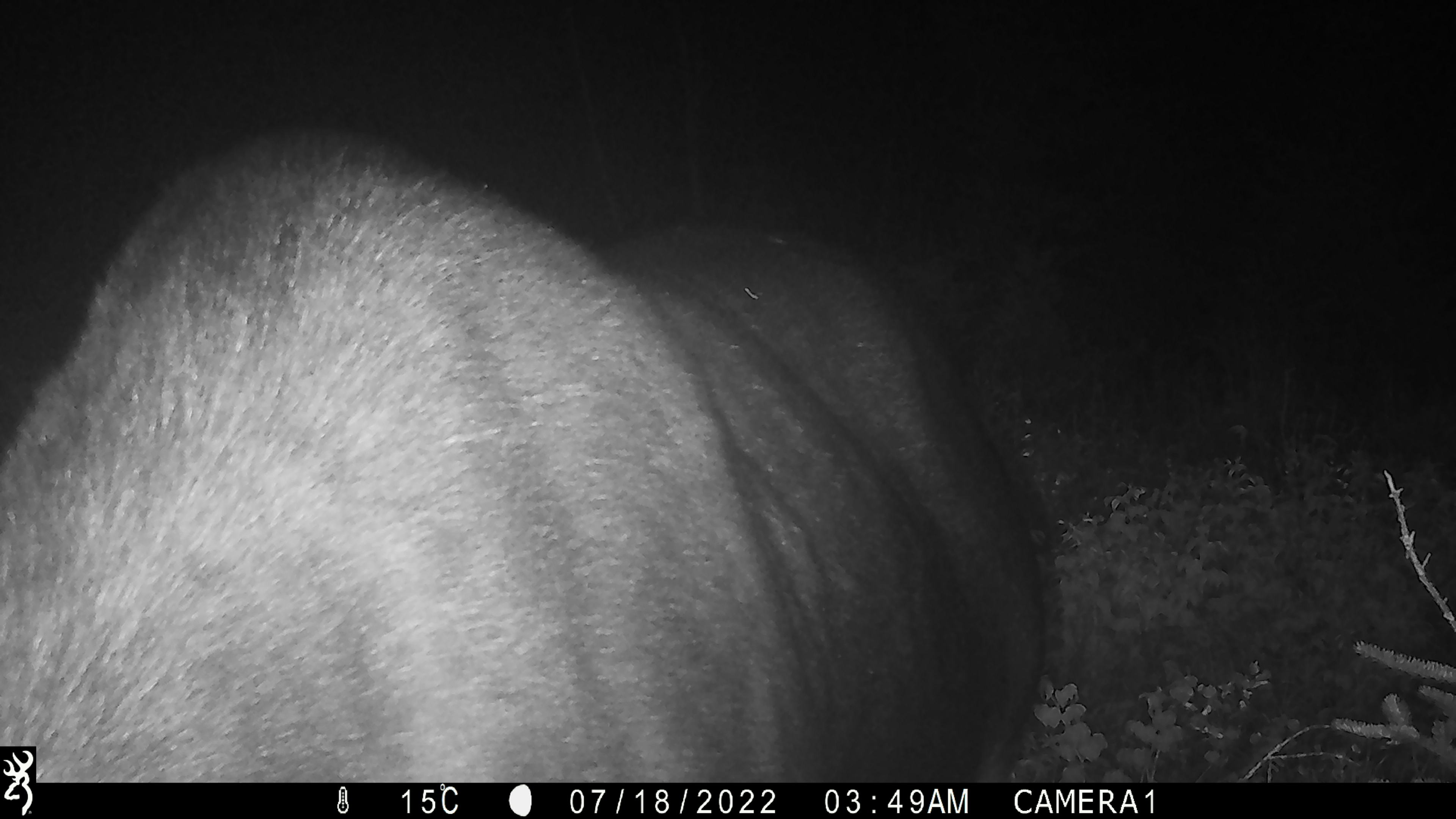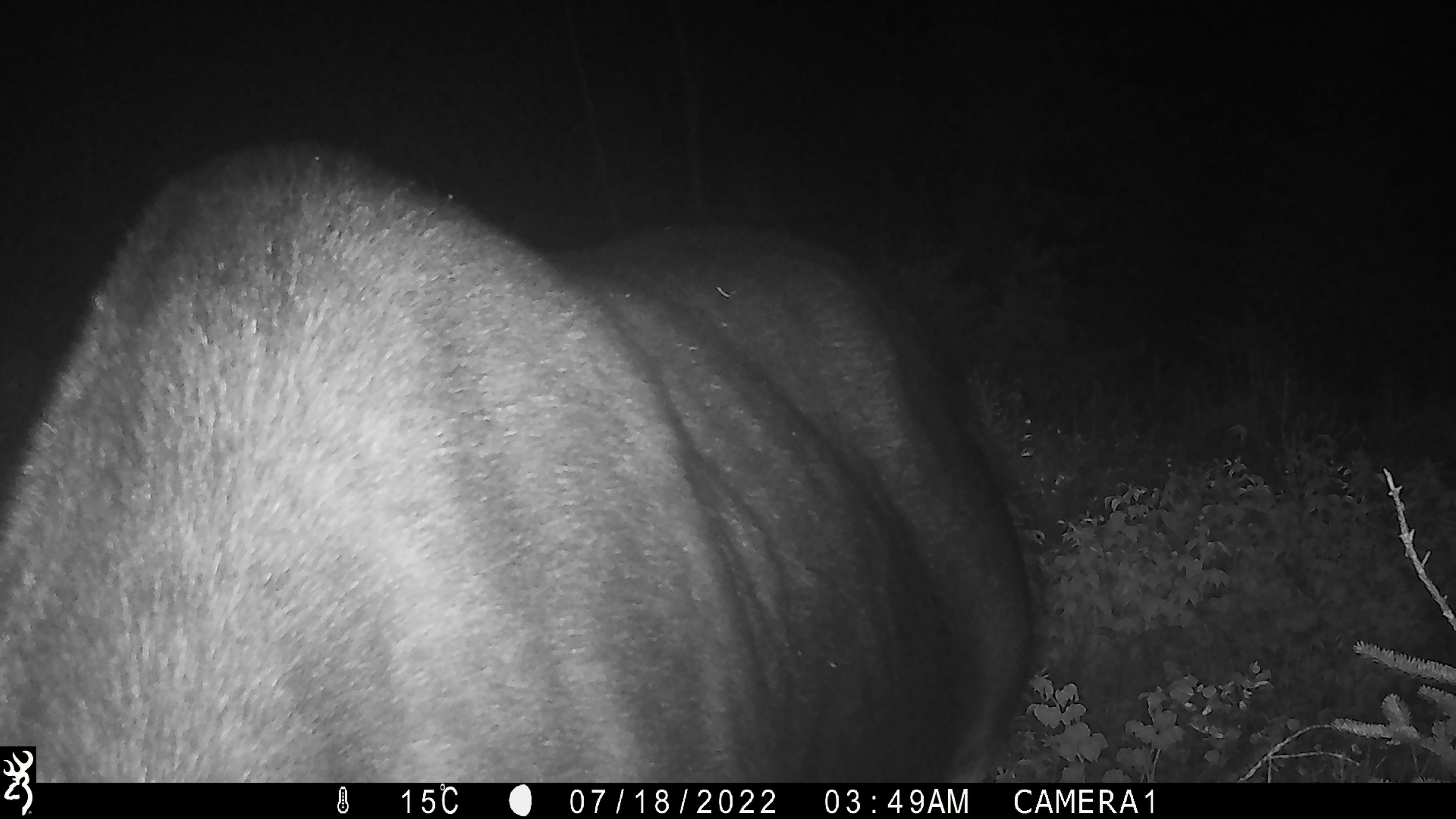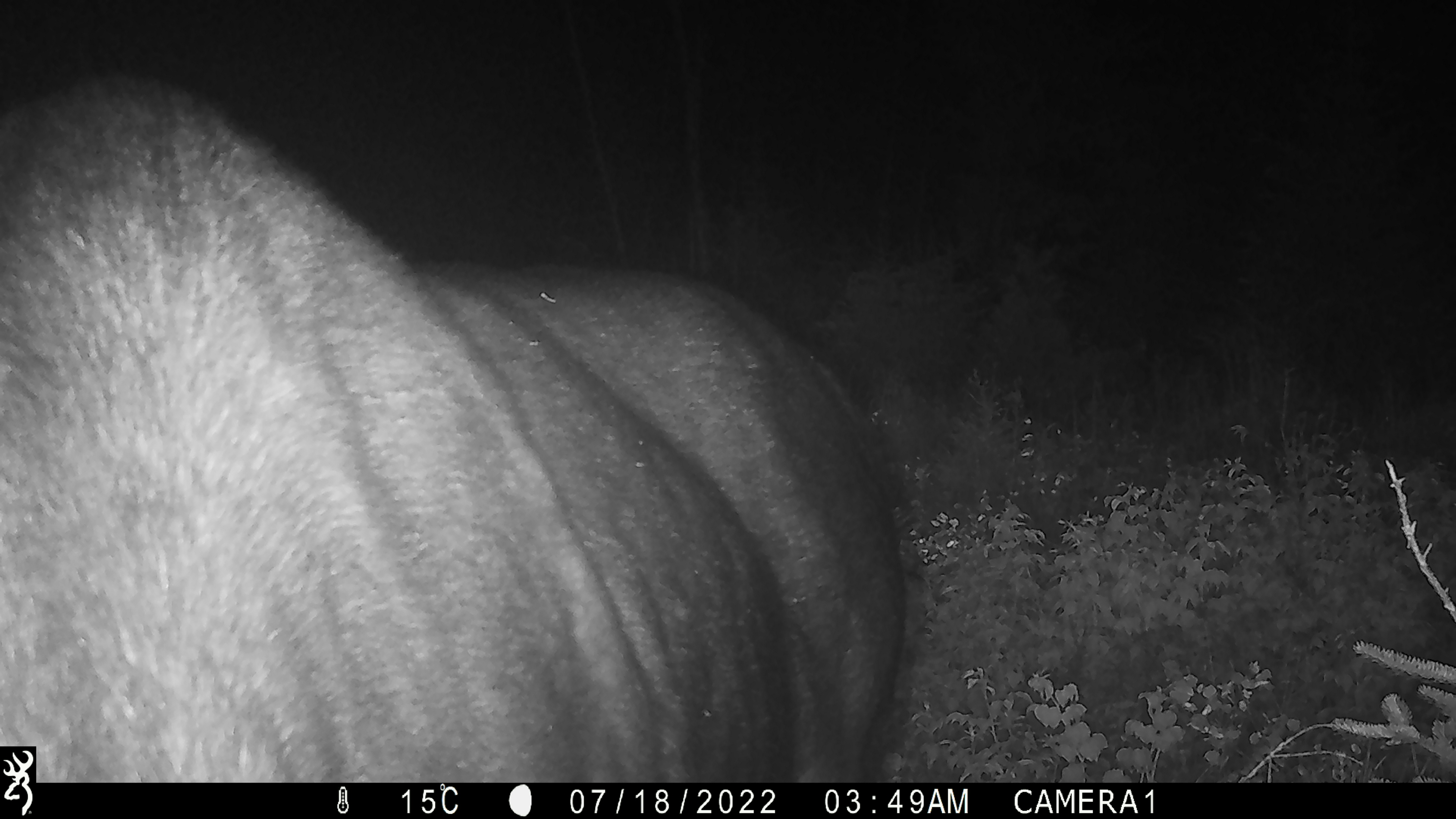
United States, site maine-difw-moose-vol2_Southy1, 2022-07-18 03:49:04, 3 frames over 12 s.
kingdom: Animalia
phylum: Chordata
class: Mammalia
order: Artiodactyla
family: Cervidae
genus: Alces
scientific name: Alces alces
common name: moose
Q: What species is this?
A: Moose (Alces alces).